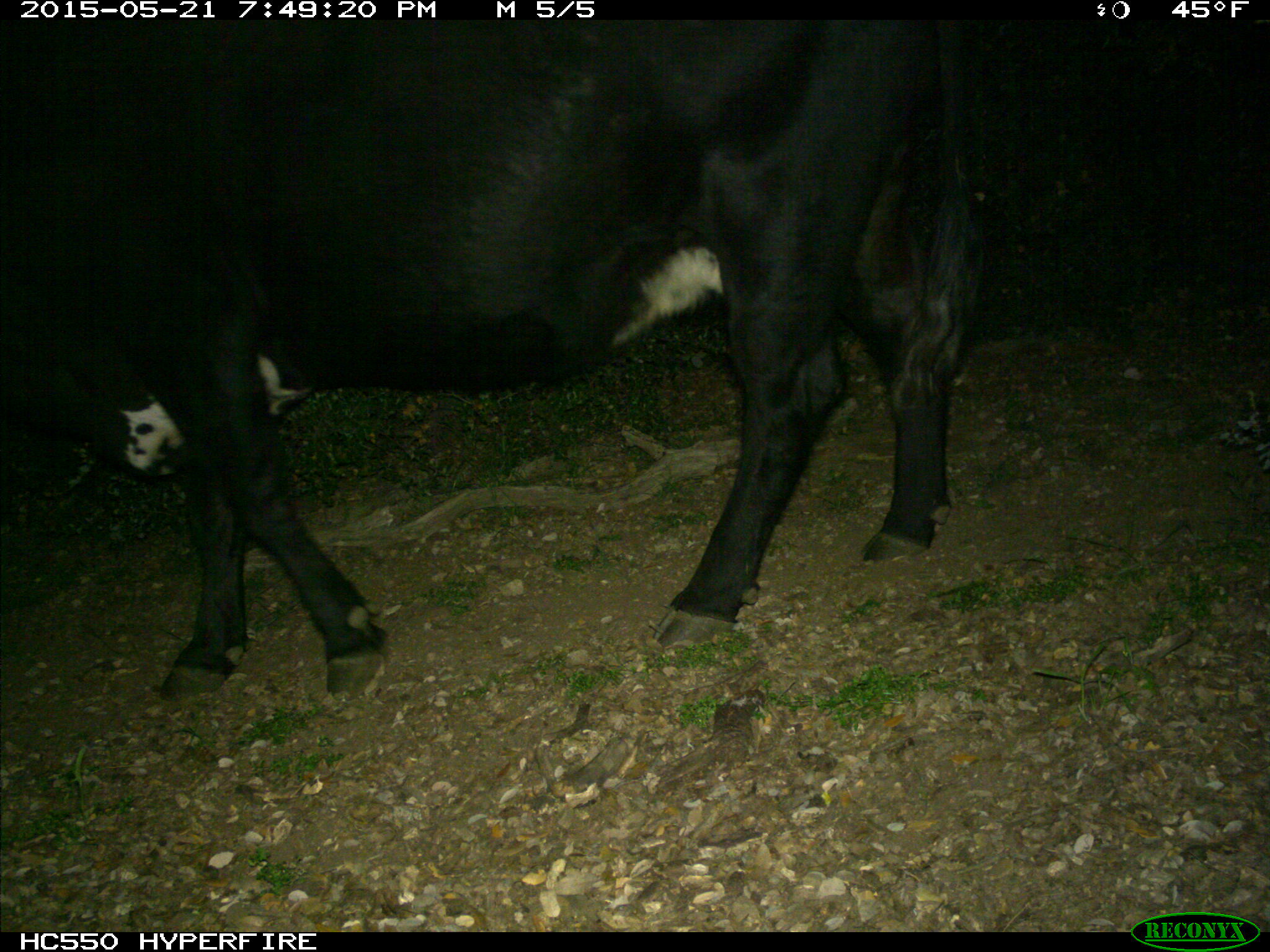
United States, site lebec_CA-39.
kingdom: Animalia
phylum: Chordata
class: Mammalia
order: Artiodactyla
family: Bovidae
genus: Bos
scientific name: Bos taurus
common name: domestic cow